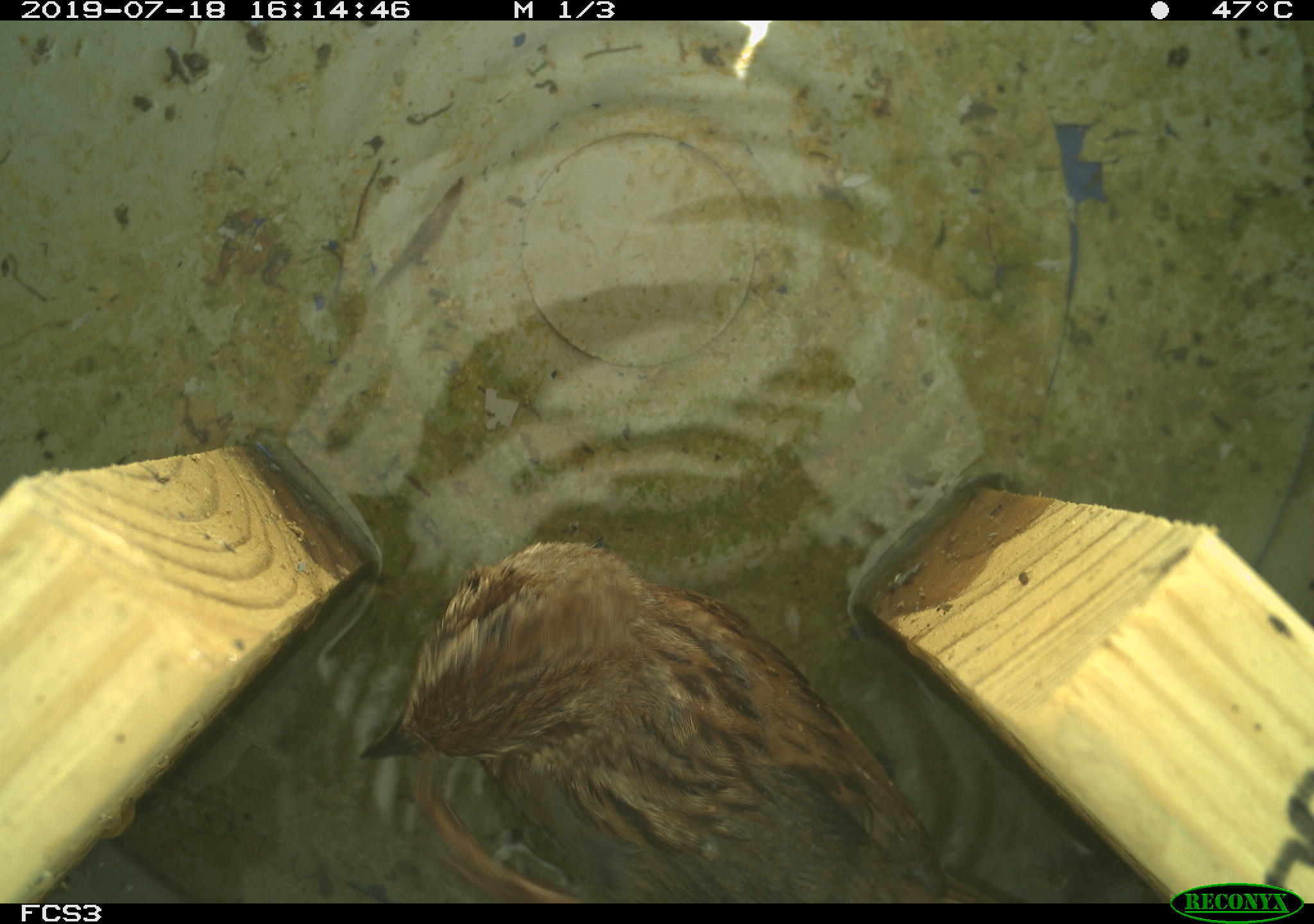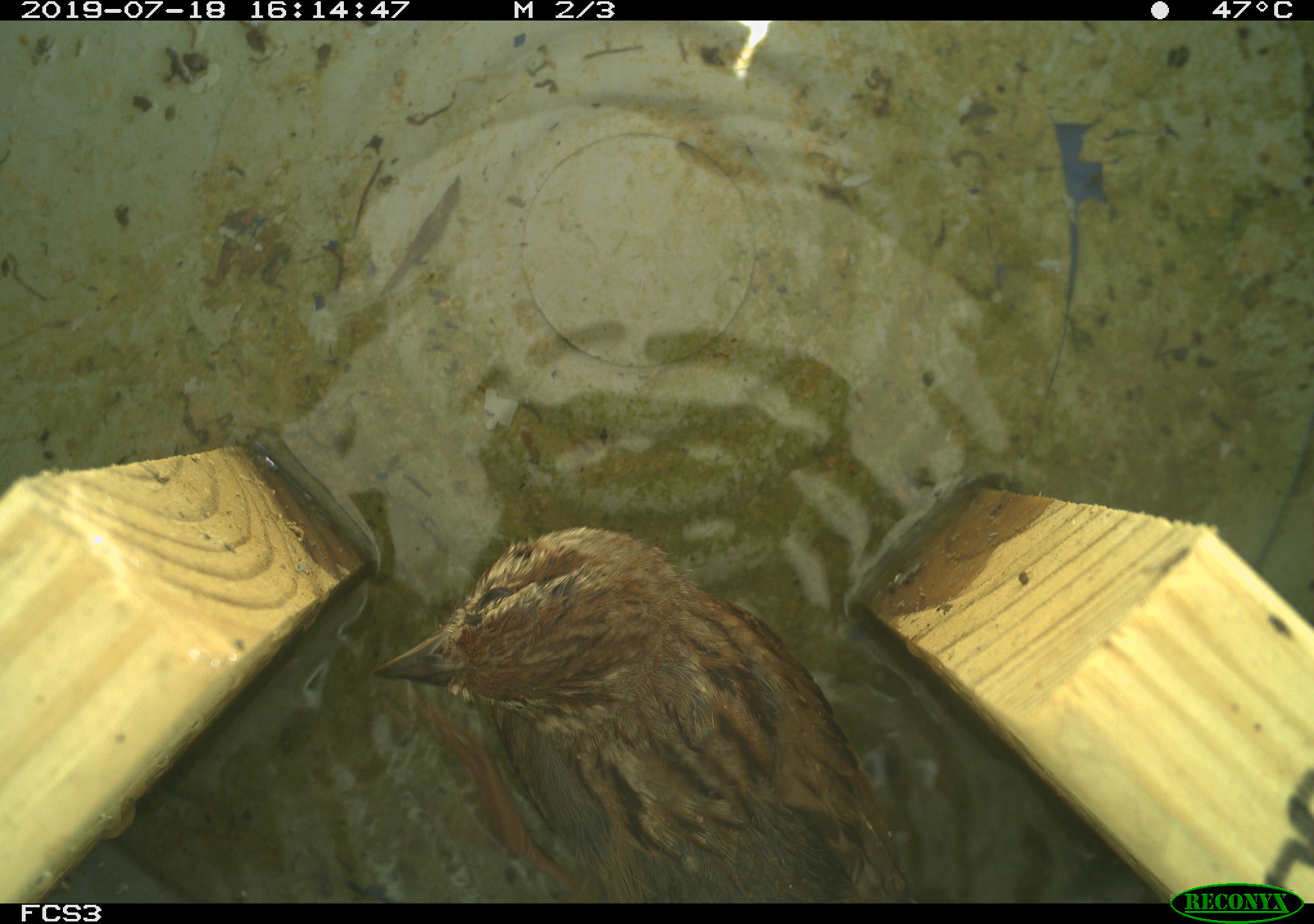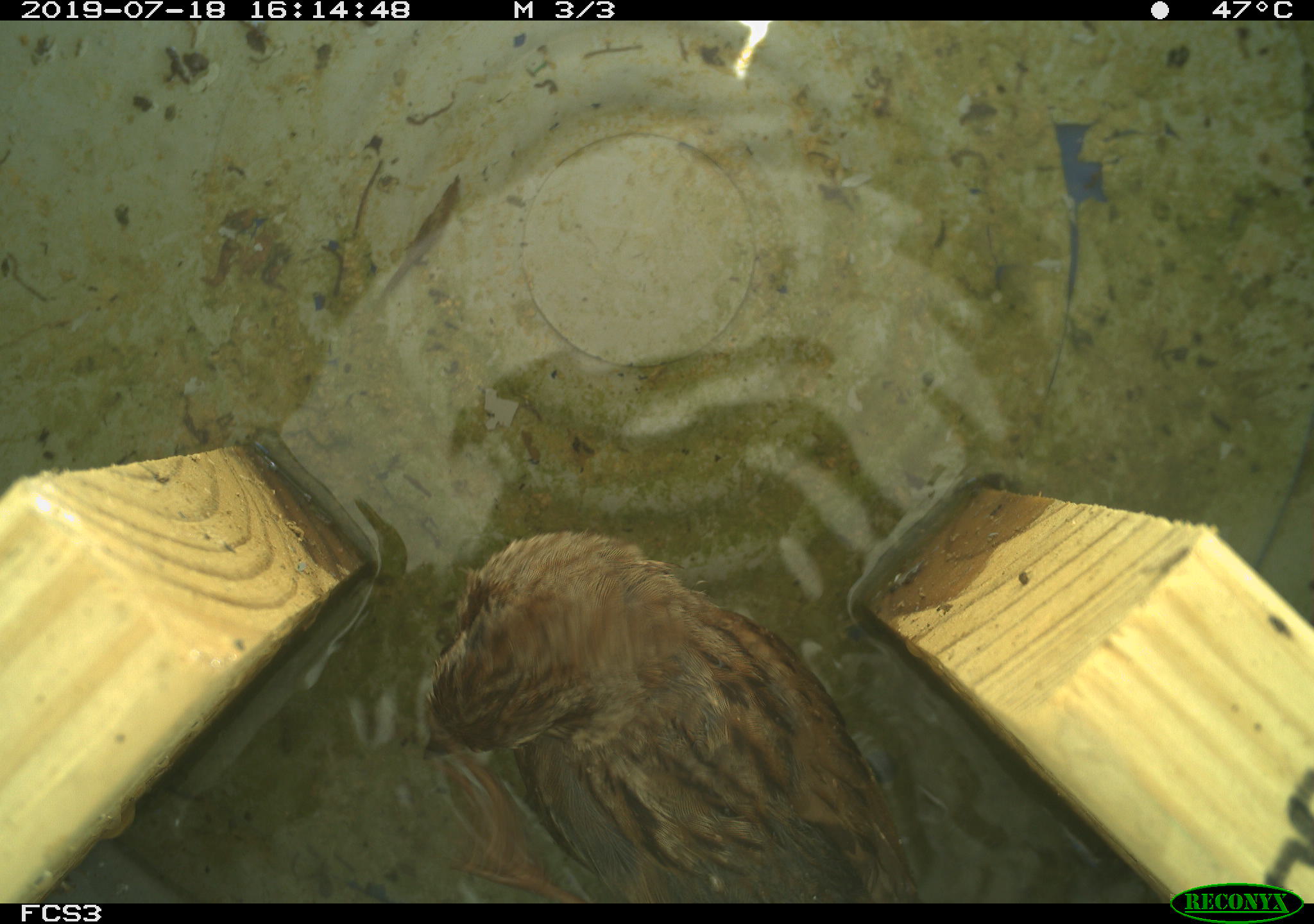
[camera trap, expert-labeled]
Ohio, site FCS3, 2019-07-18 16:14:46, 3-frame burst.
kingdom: Animalia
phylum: Chordata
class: Aves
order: Passeriformes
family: Passerellidae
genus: Melospiza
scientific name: Melospiza melodia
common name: song sparrow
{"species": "song sparrow (Melospiza melodia)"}